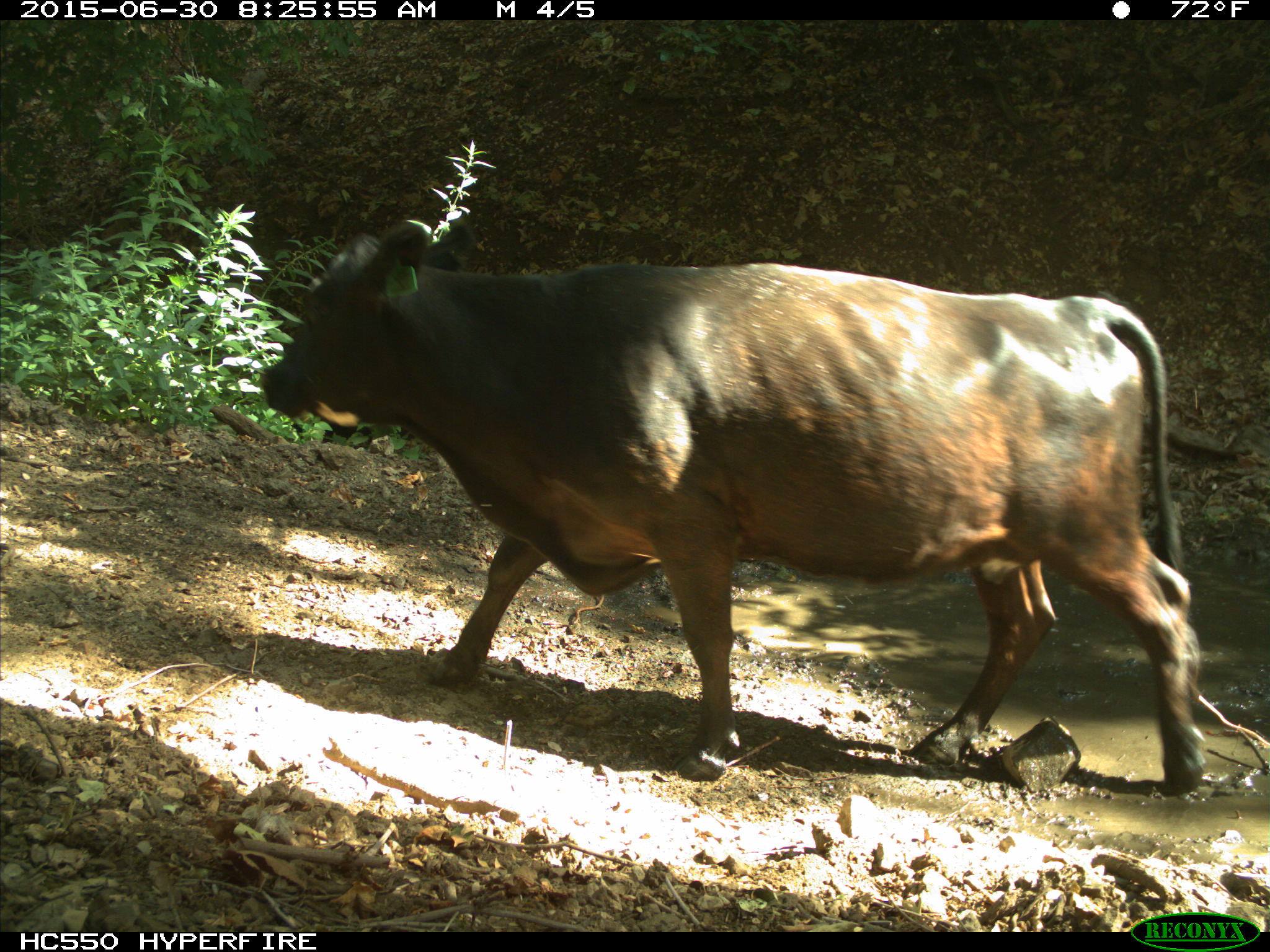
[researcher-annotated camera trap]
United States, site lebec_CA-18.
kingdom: Animalia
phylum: Chordata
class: Mammalia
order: Artiodactyla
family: Bovidae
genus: Bos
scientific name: Bos taurus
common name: domestic cow